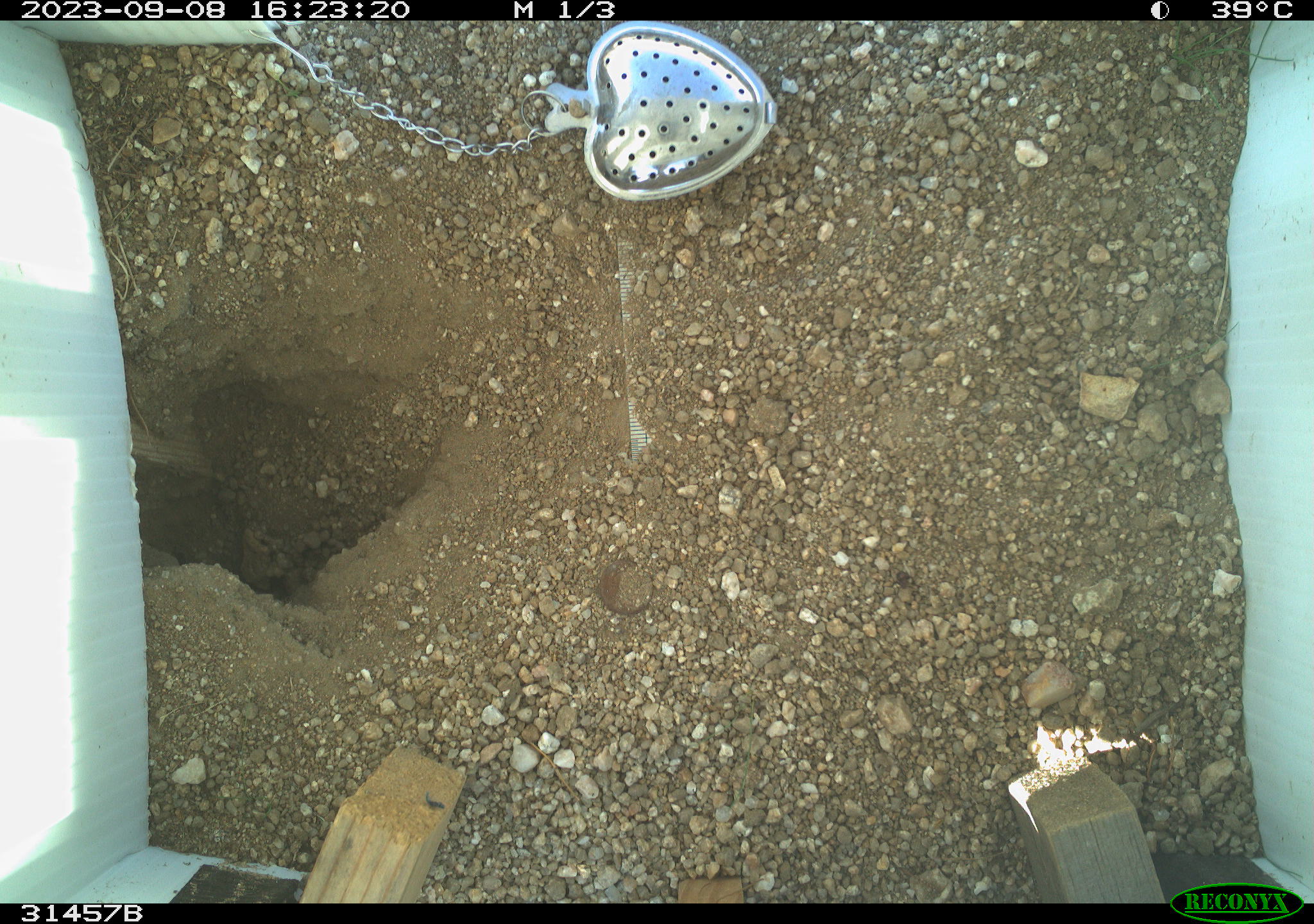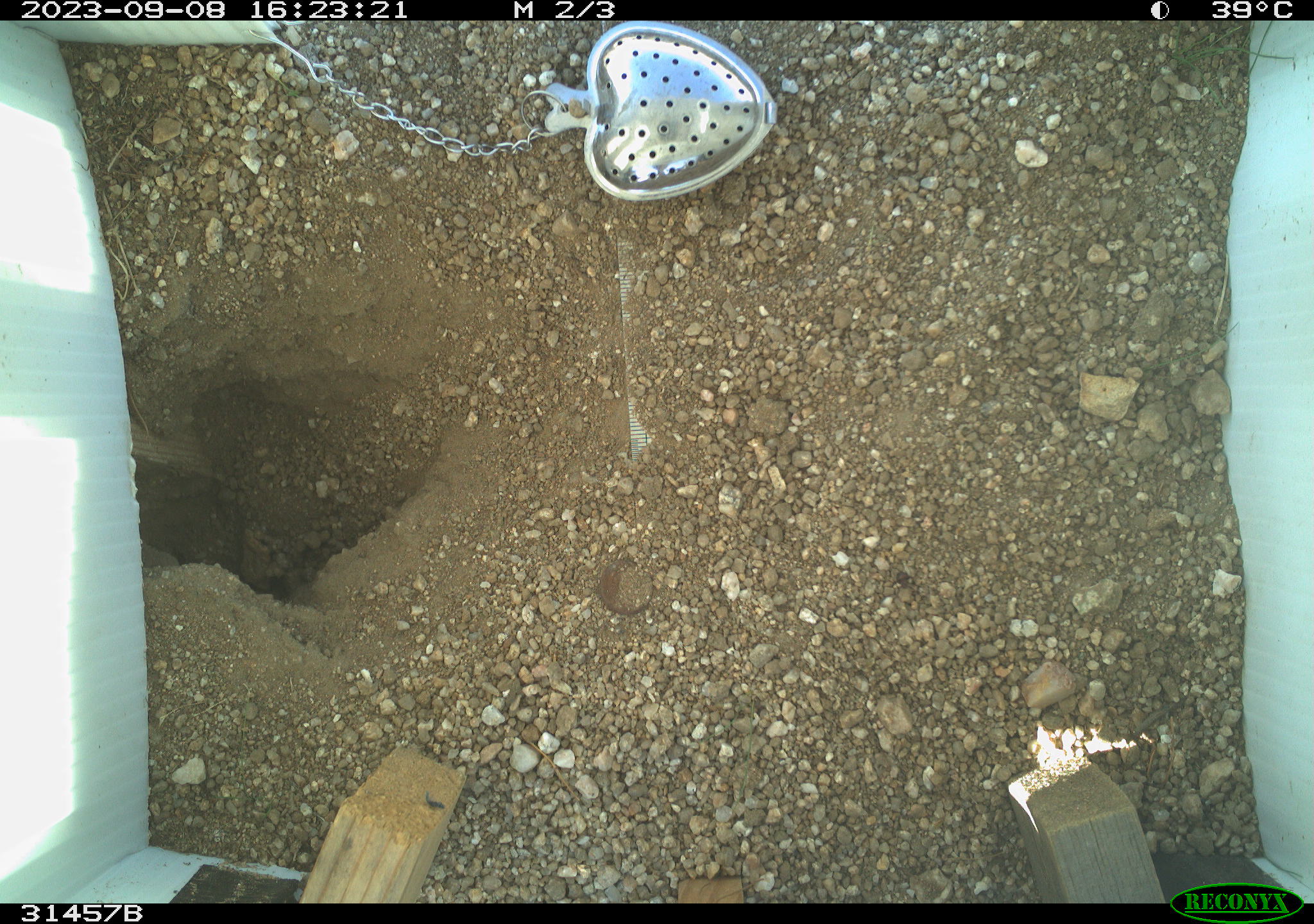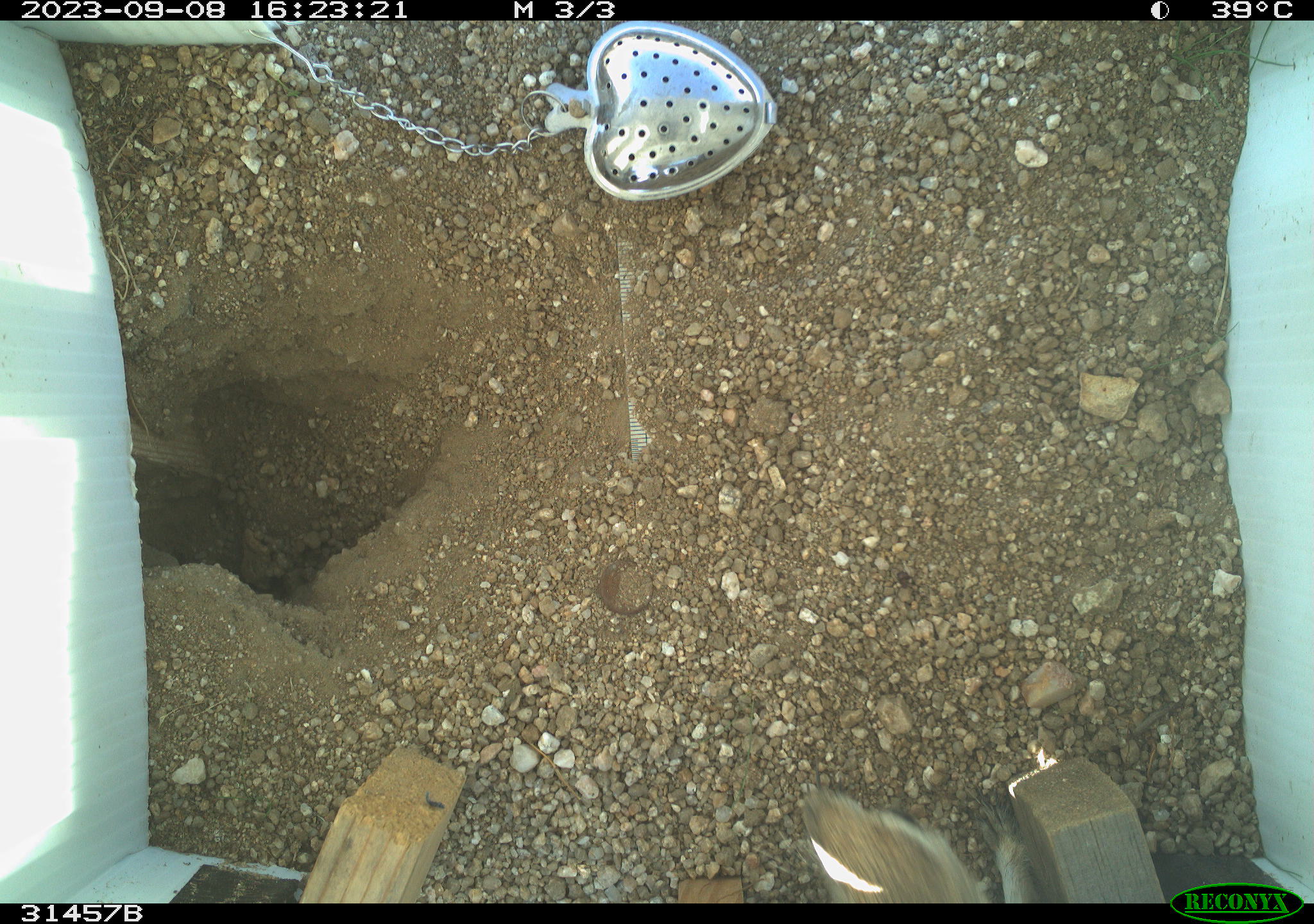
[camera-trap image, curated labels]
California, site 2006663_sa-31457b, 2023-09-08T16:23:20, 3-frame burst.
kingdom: Animalia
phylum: Chordata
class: Mammalia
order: Rodentia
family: Sciuridae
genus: Ammospermophilus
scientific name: Ammospermophilus leucurus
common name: white-tailed antelope squirrel